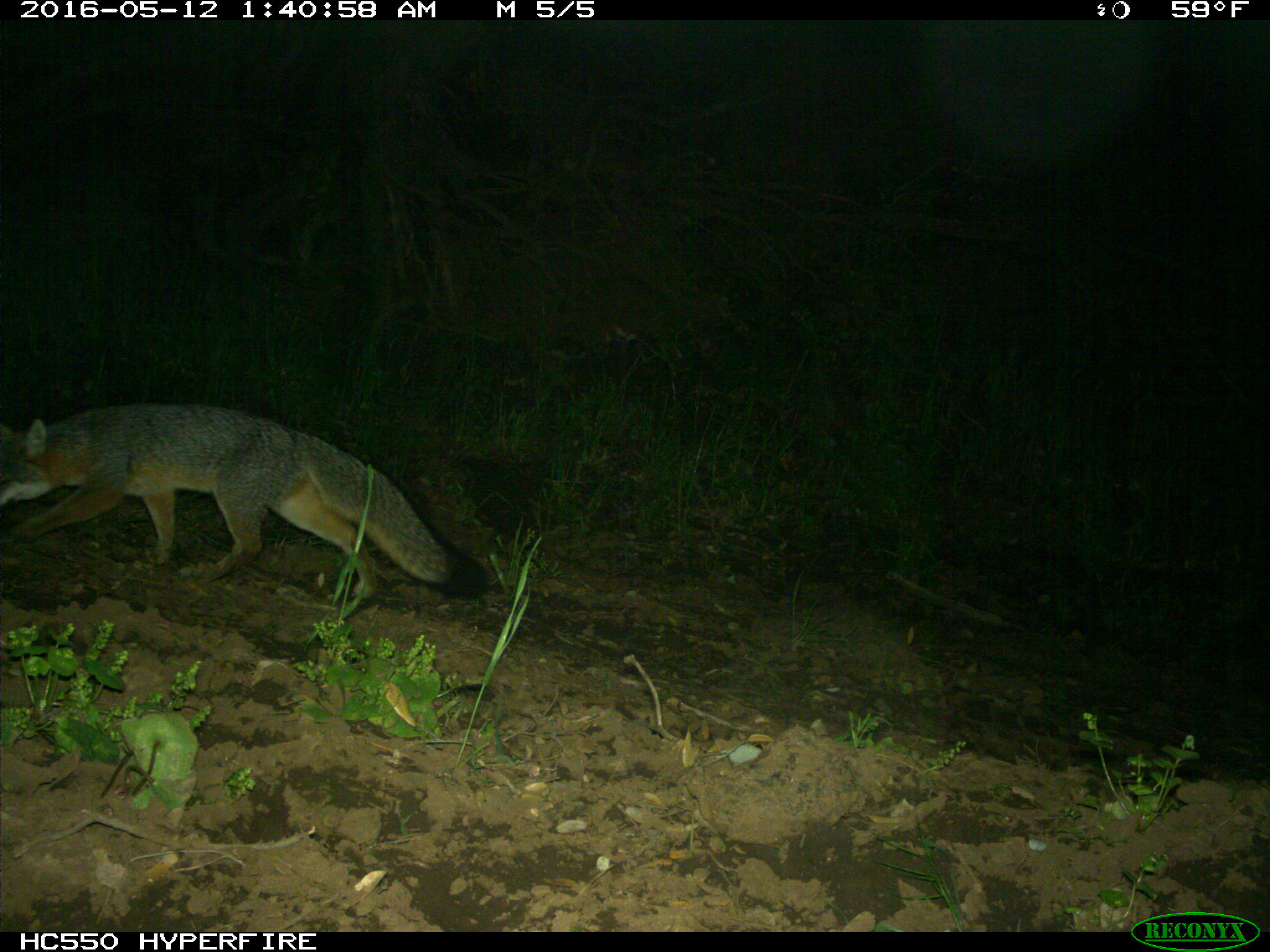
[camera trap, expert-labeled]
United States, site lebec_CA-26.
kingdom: Animalia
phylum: Chordata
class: Mammalia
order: Carnivora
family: Canidae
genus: Urocyon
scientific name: Urocyon cinereoargenteus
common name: gray fox